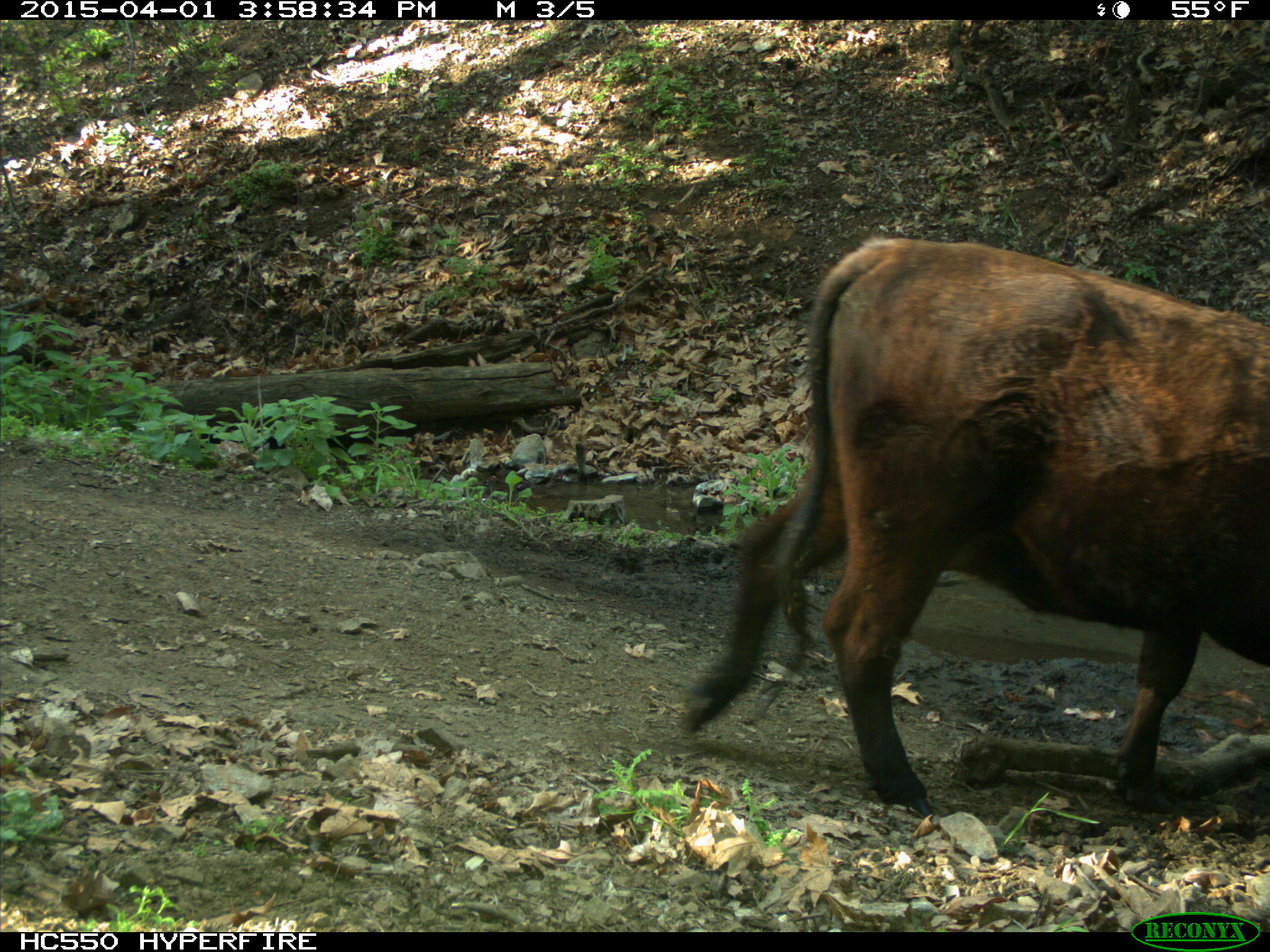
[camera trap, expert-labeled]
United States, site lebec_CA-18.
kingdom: Animalia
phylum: Chordata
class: Mammalia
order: Artiodactyla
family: Bovidae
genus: Bos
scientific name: Bos taurus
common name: domestic cow